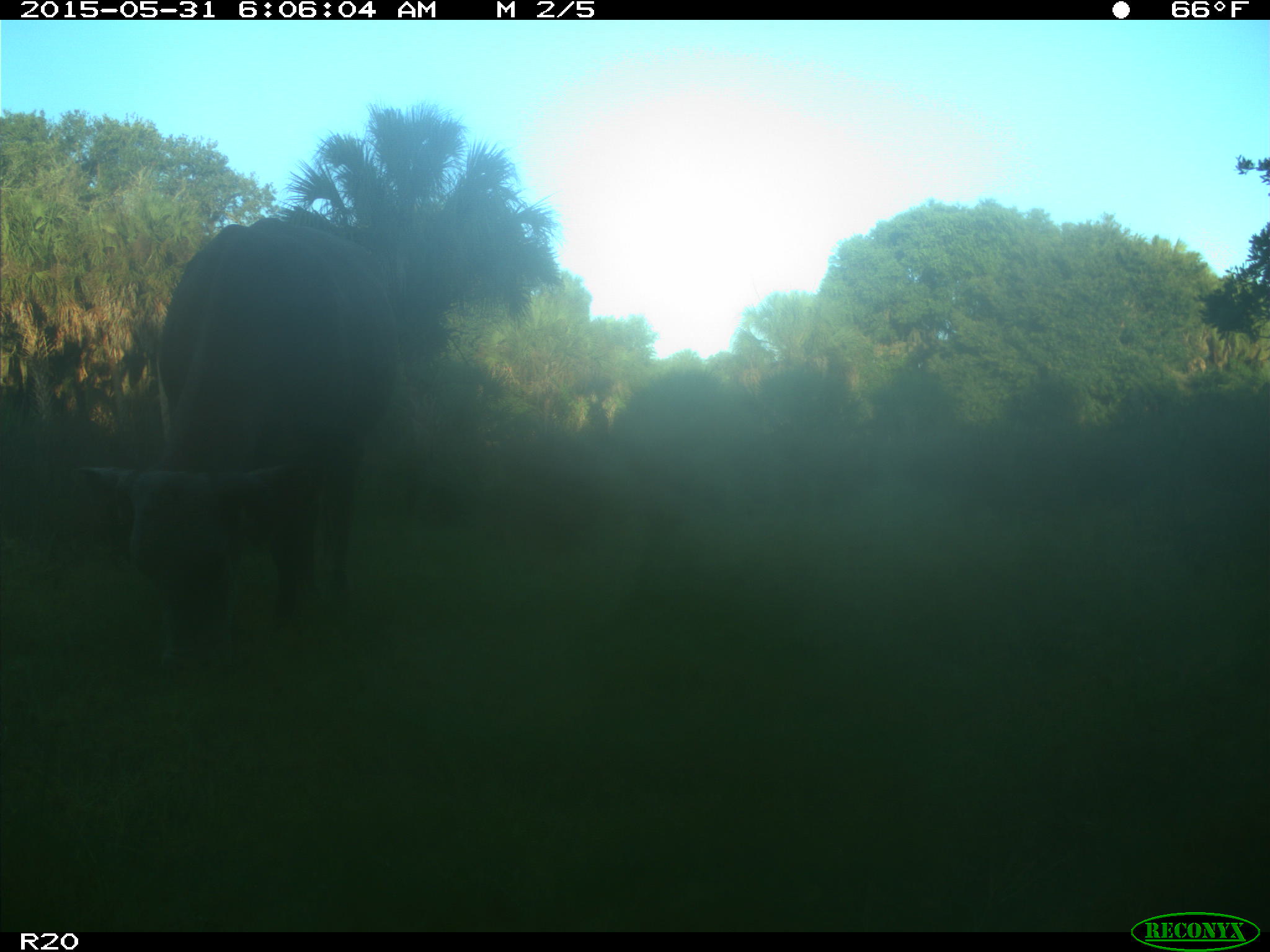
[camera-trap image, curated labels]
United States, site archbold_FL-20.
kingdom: Animalia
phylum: Chordata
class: Mammalia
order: Artiodactyla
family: Bovidae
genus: Bos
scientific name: Bos taurus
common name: domestic cow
Bos taurus (domestic cow).